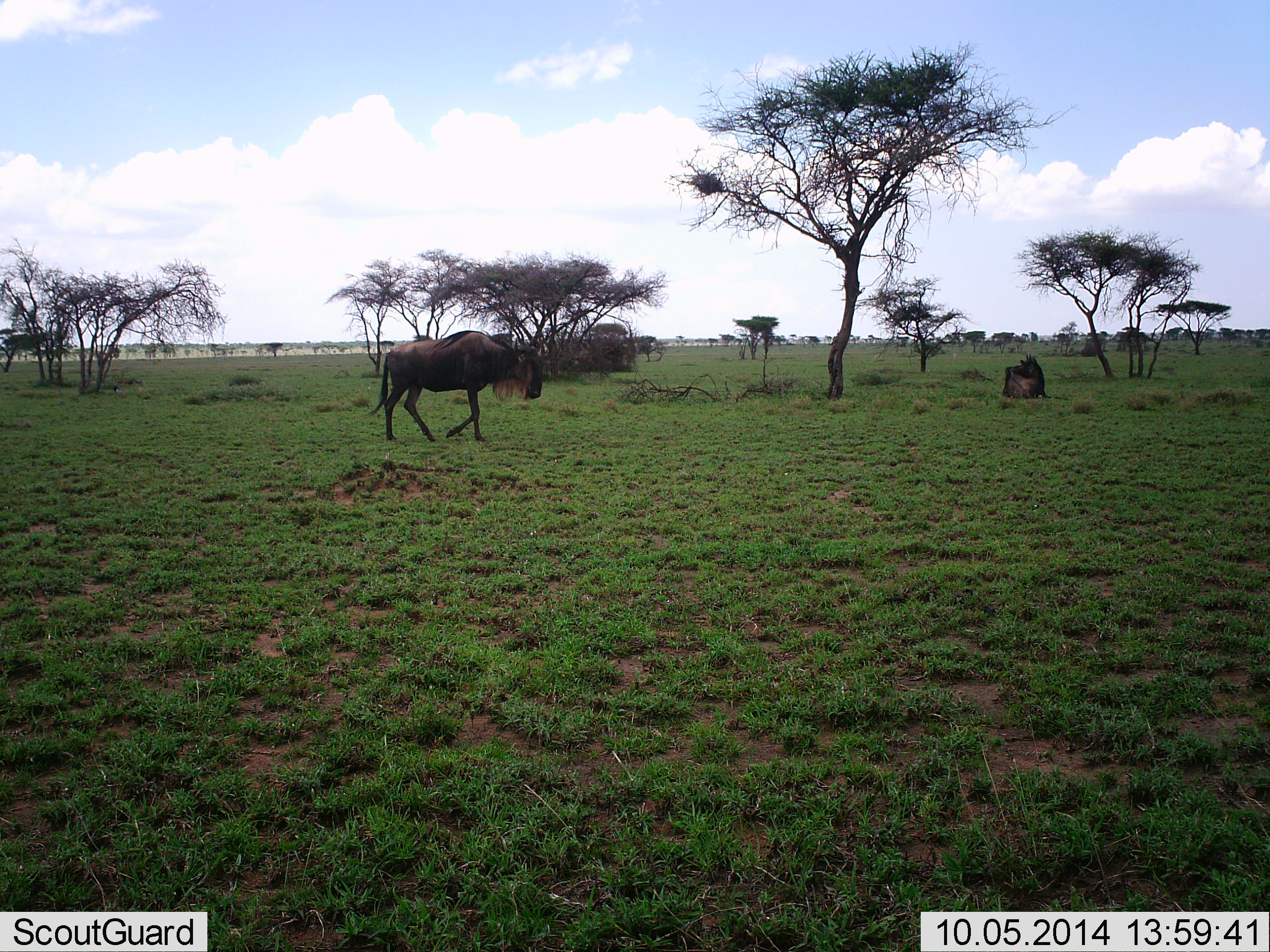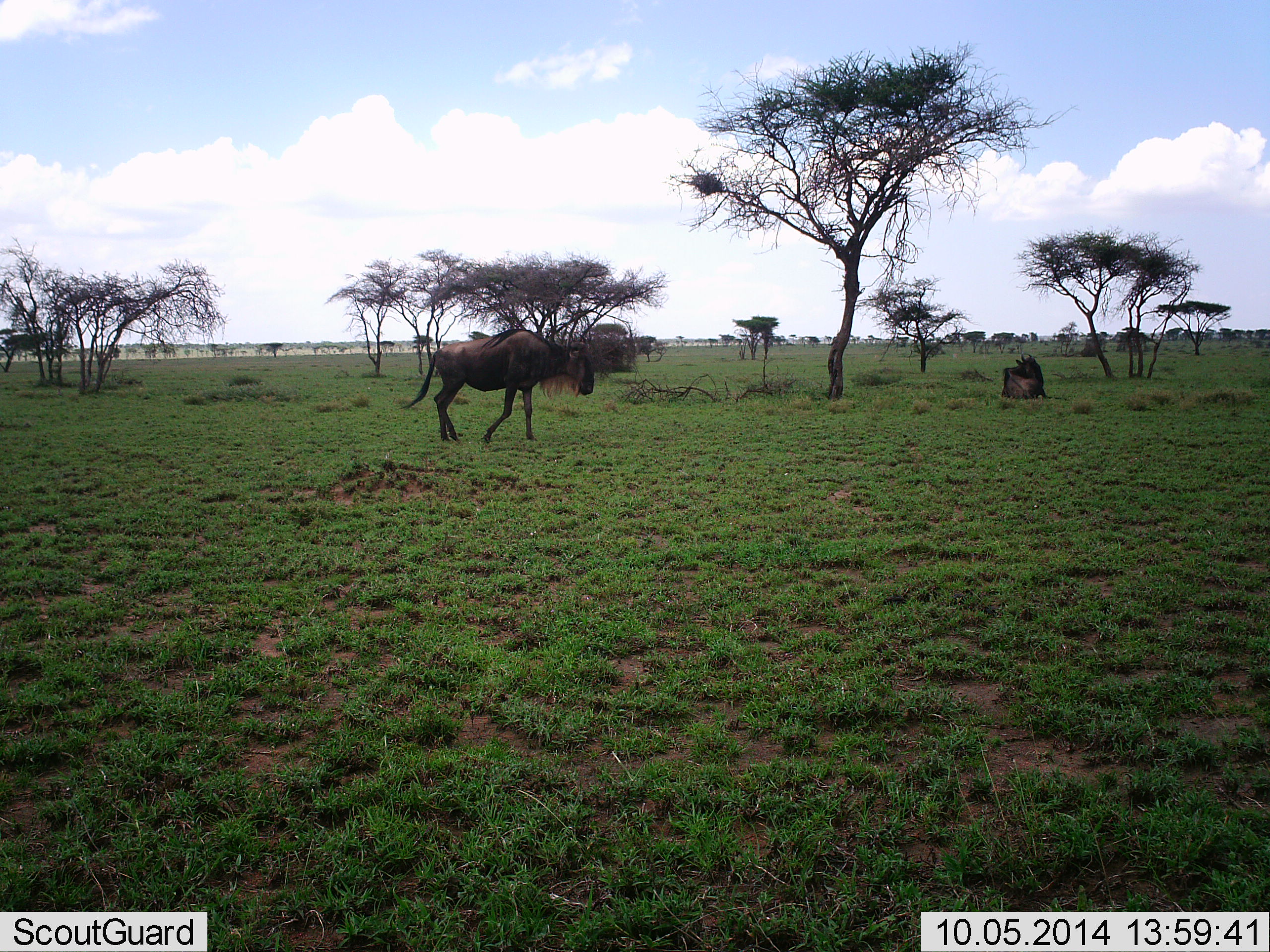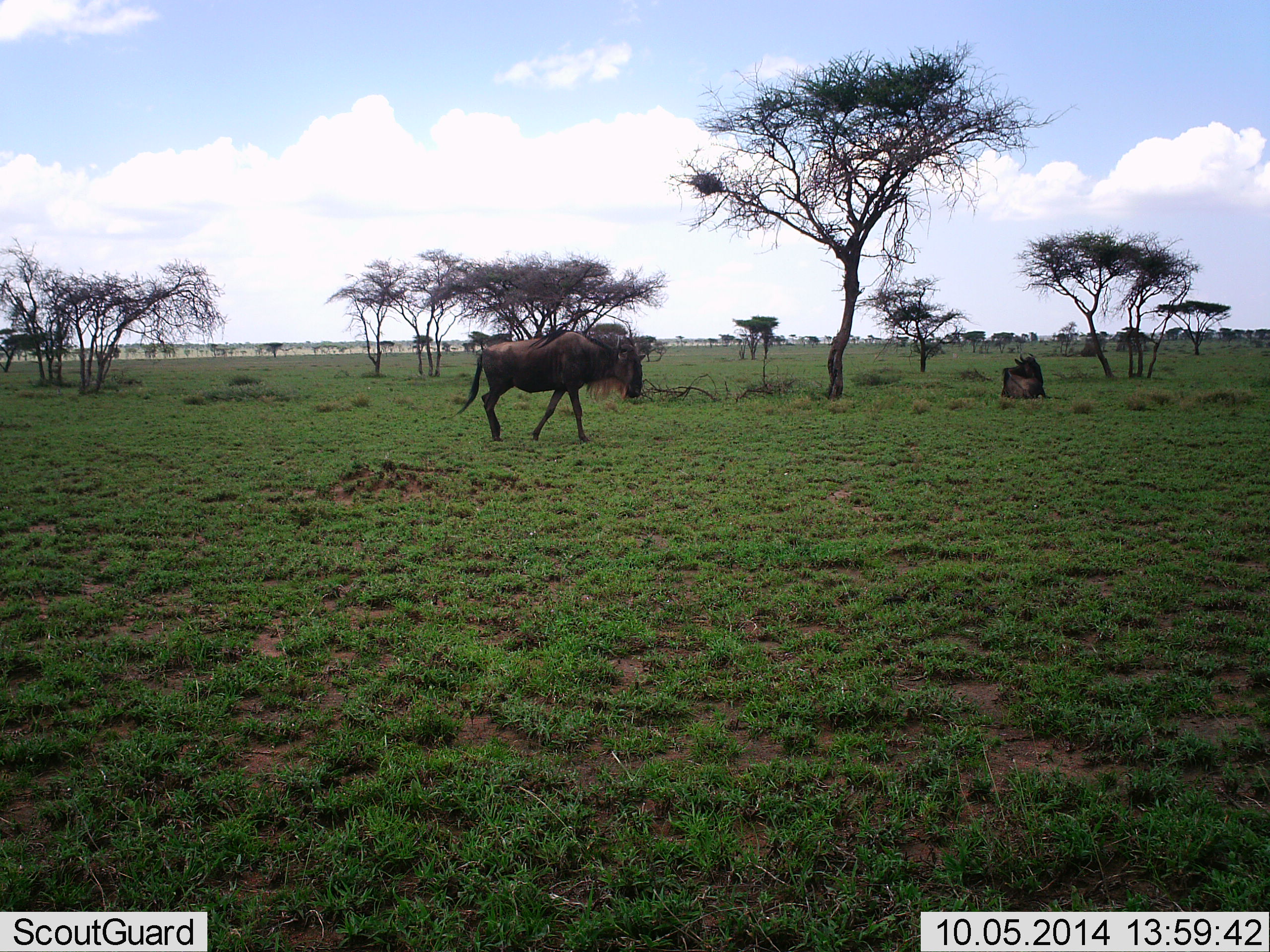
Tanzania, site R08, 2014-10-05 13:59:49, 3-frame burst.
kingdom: Animalia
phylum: Chordata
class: Mammalia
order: Artiodactyla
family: Bovidae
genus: Connochaetes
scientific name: Connochaetes taurinus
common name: blue wildebeest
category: wildebeest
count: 2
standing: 10%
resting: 40%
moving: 90%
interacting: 0%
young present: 0%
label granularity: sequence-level